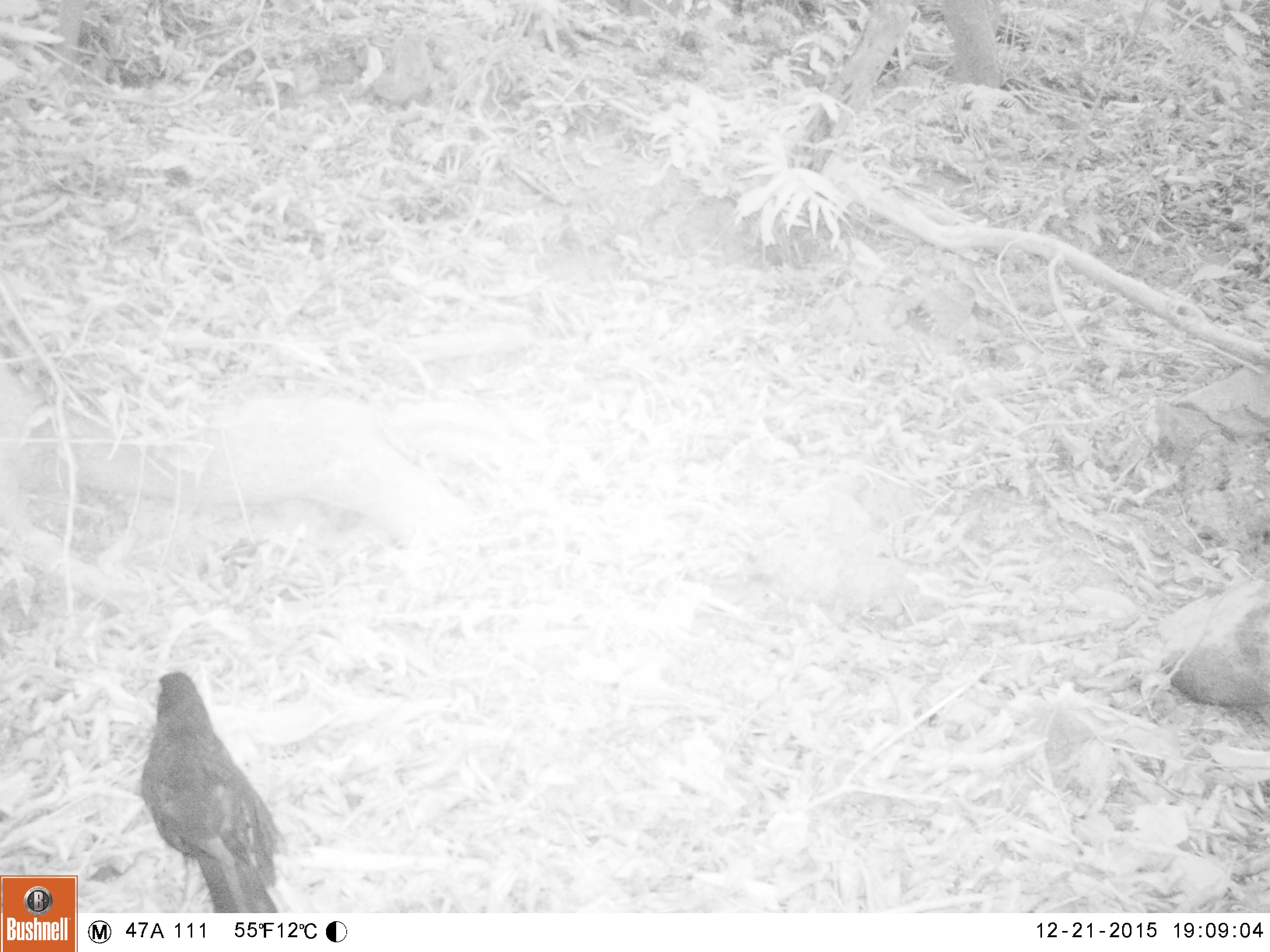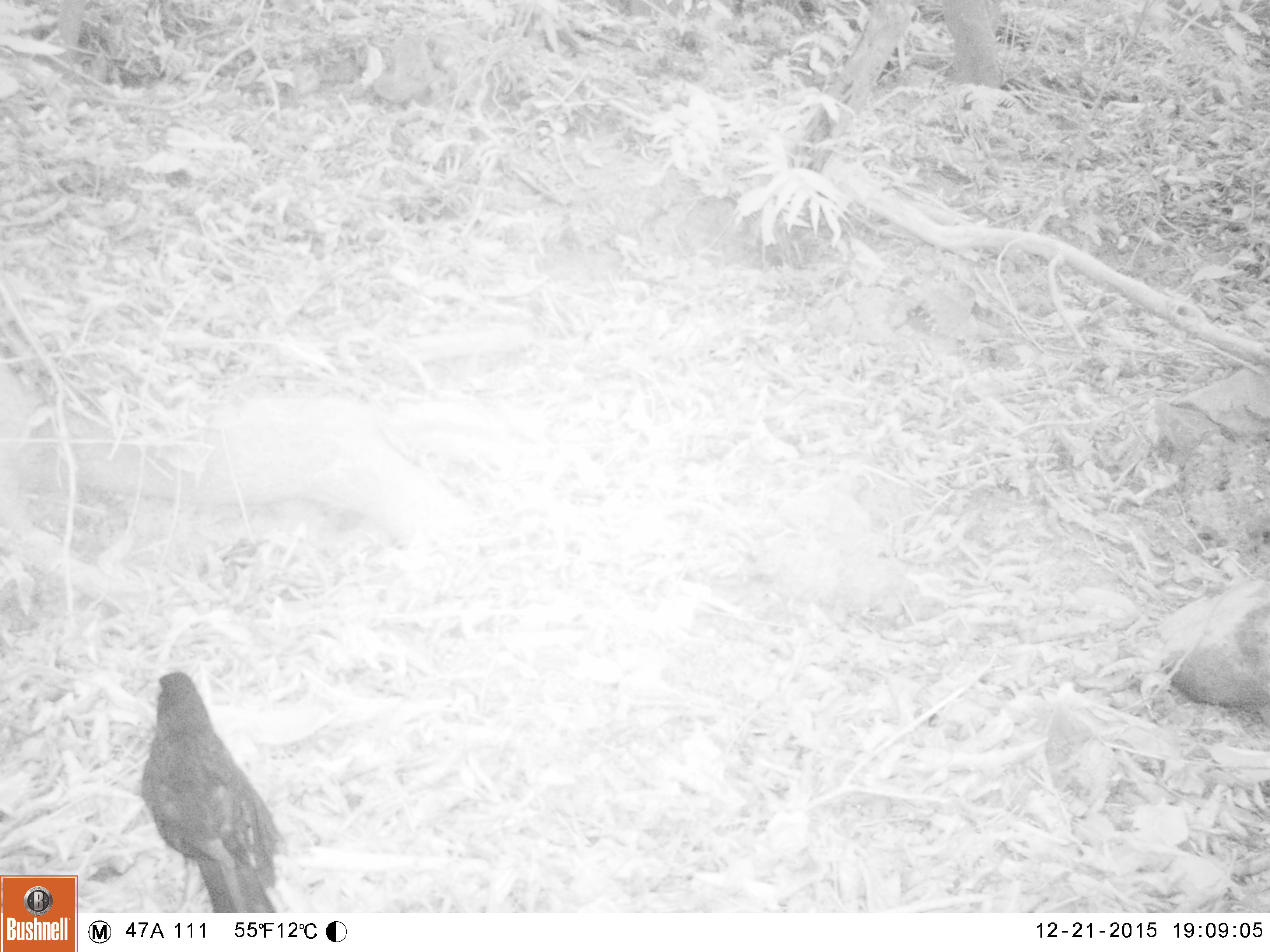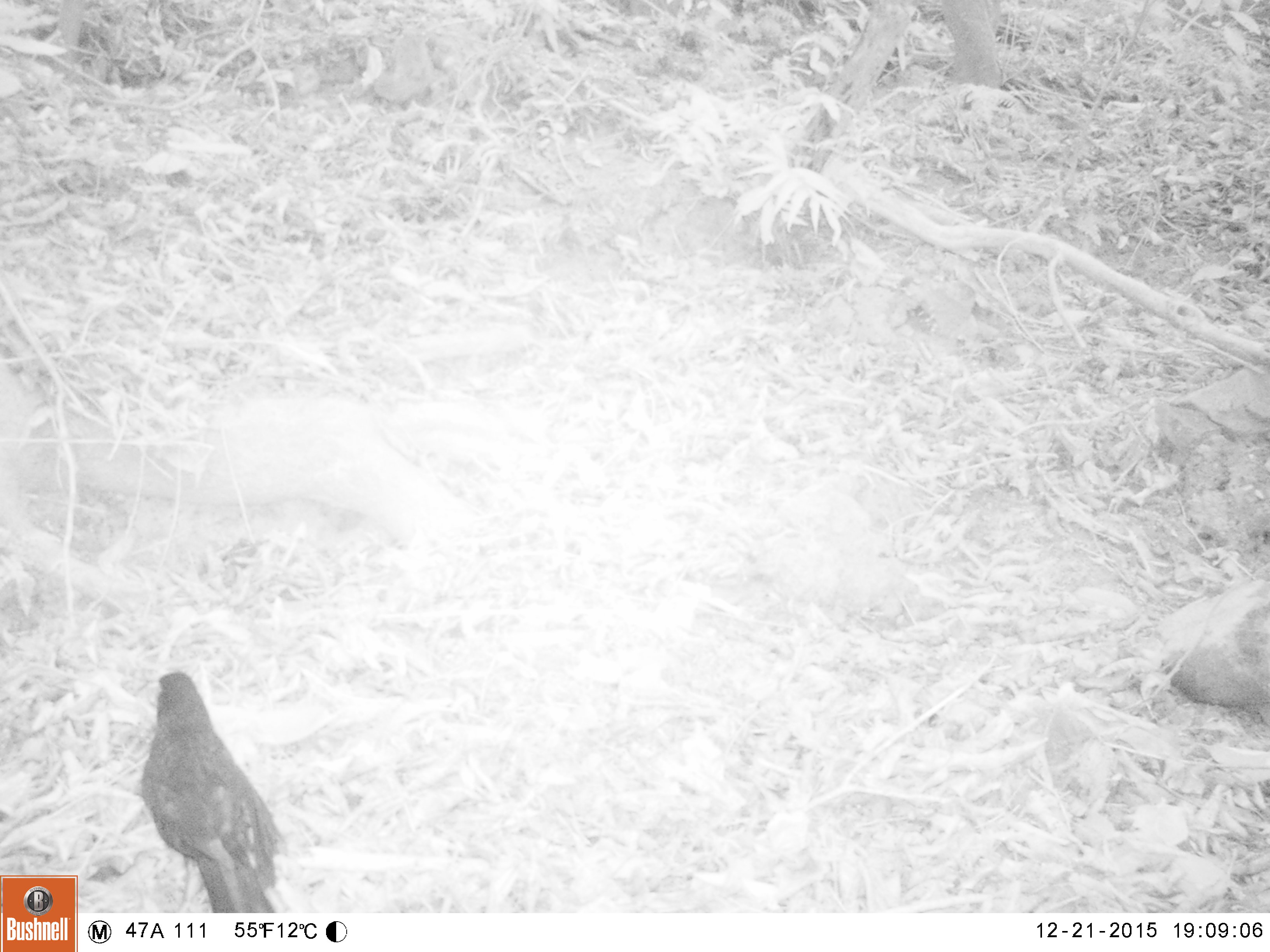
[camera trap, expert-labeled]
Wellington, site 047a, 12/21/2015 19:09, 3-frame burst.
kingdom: Animalia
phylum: Chordata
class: Aves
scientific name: Aves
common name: bird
Bird (Aves).